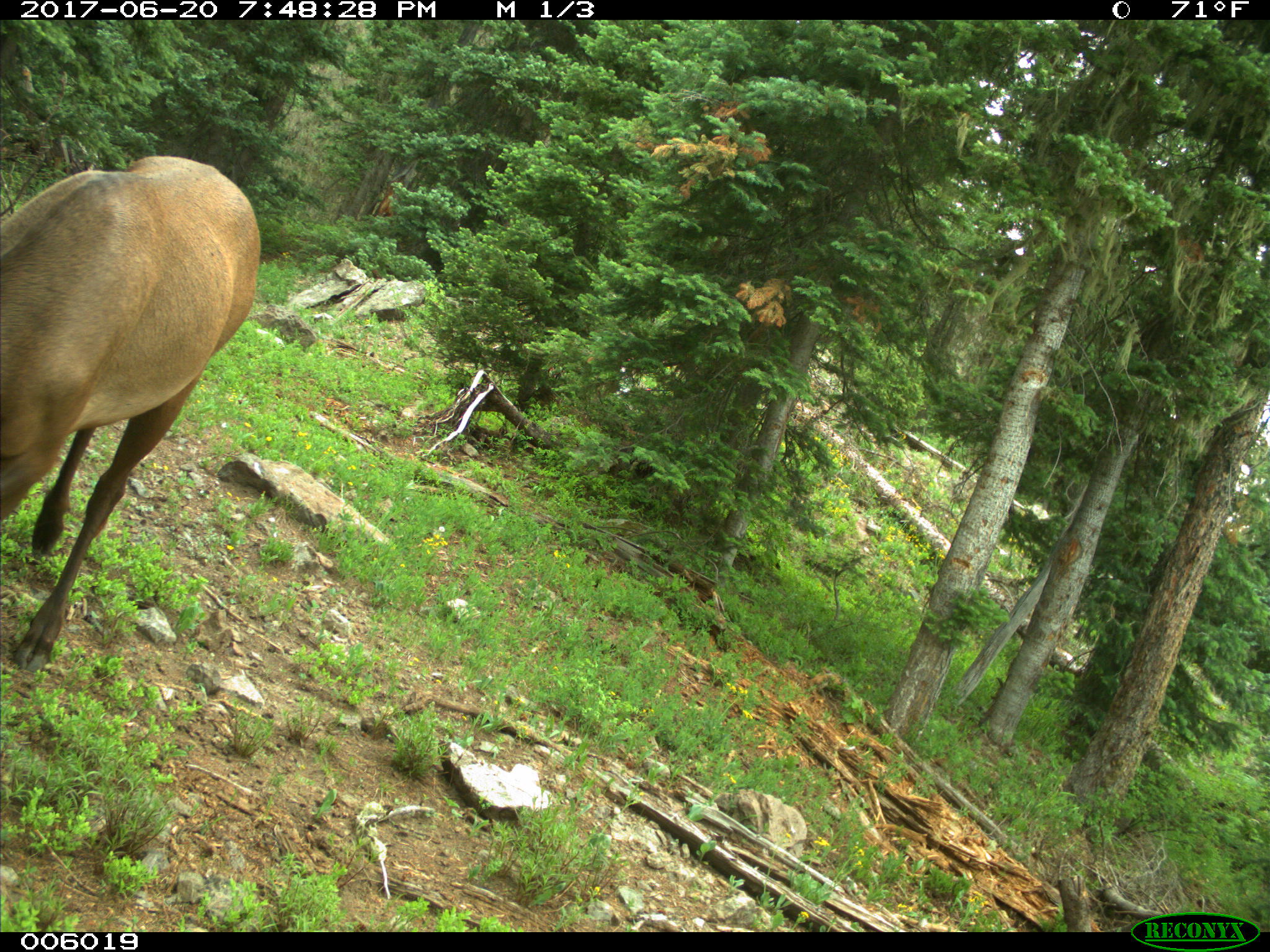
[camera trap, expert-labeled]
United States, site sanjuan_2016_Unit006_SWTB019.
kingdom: Animalia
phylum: Chordata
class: Mammalia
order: Artiodactyla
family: Cervidae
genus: Cervus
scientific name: Cervus elaphus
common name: red deer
Cervus elaphus (red deer).